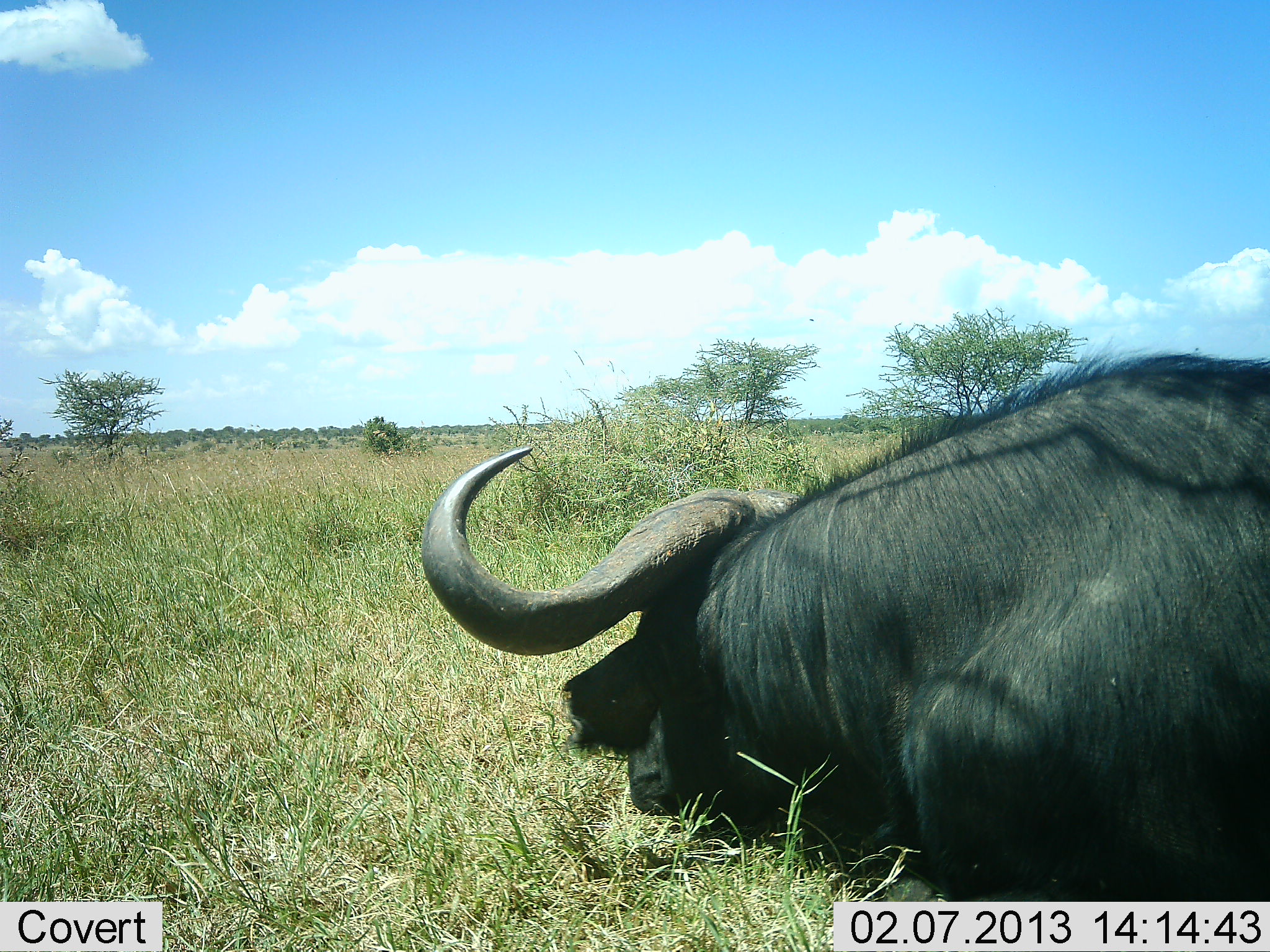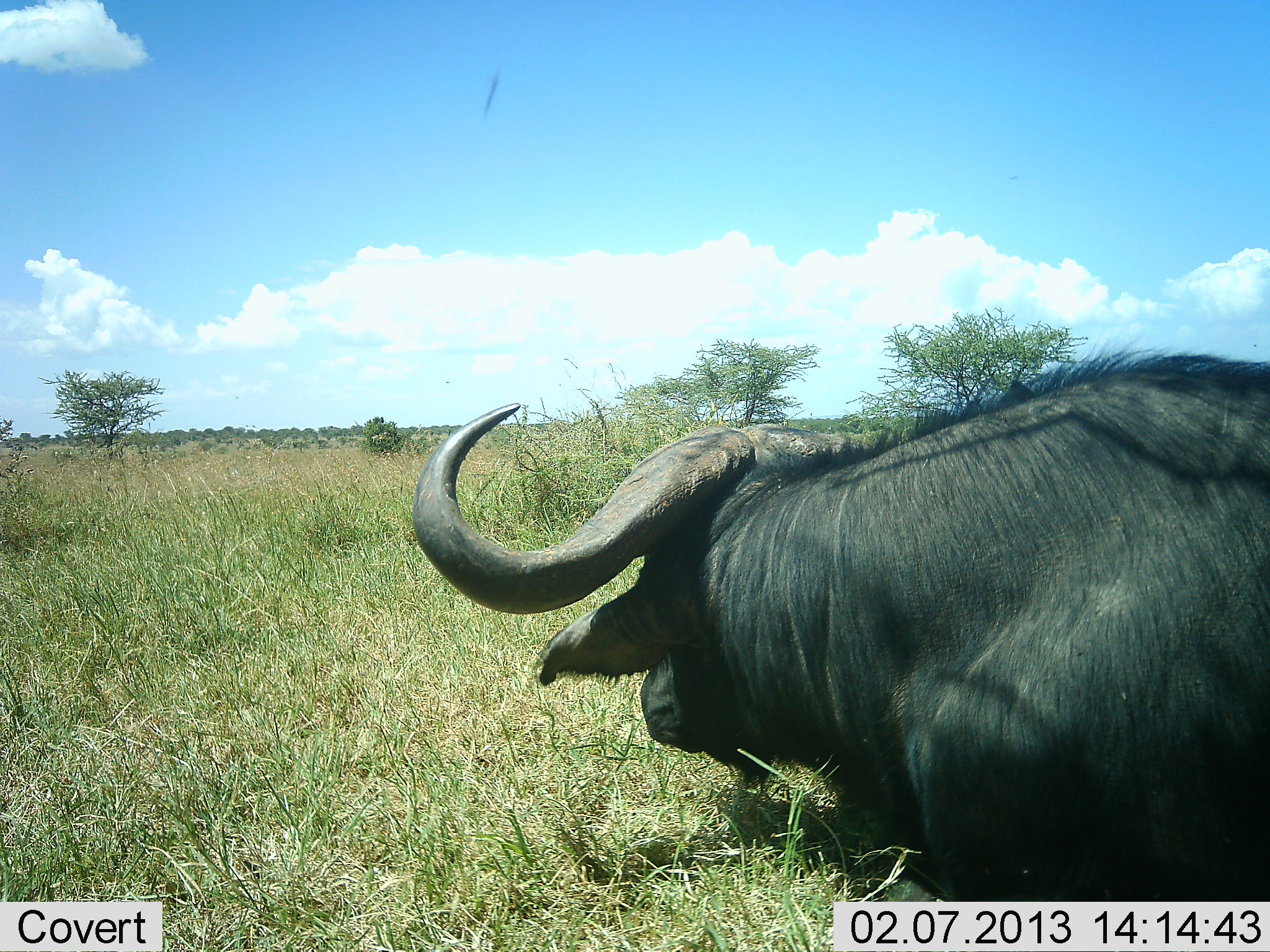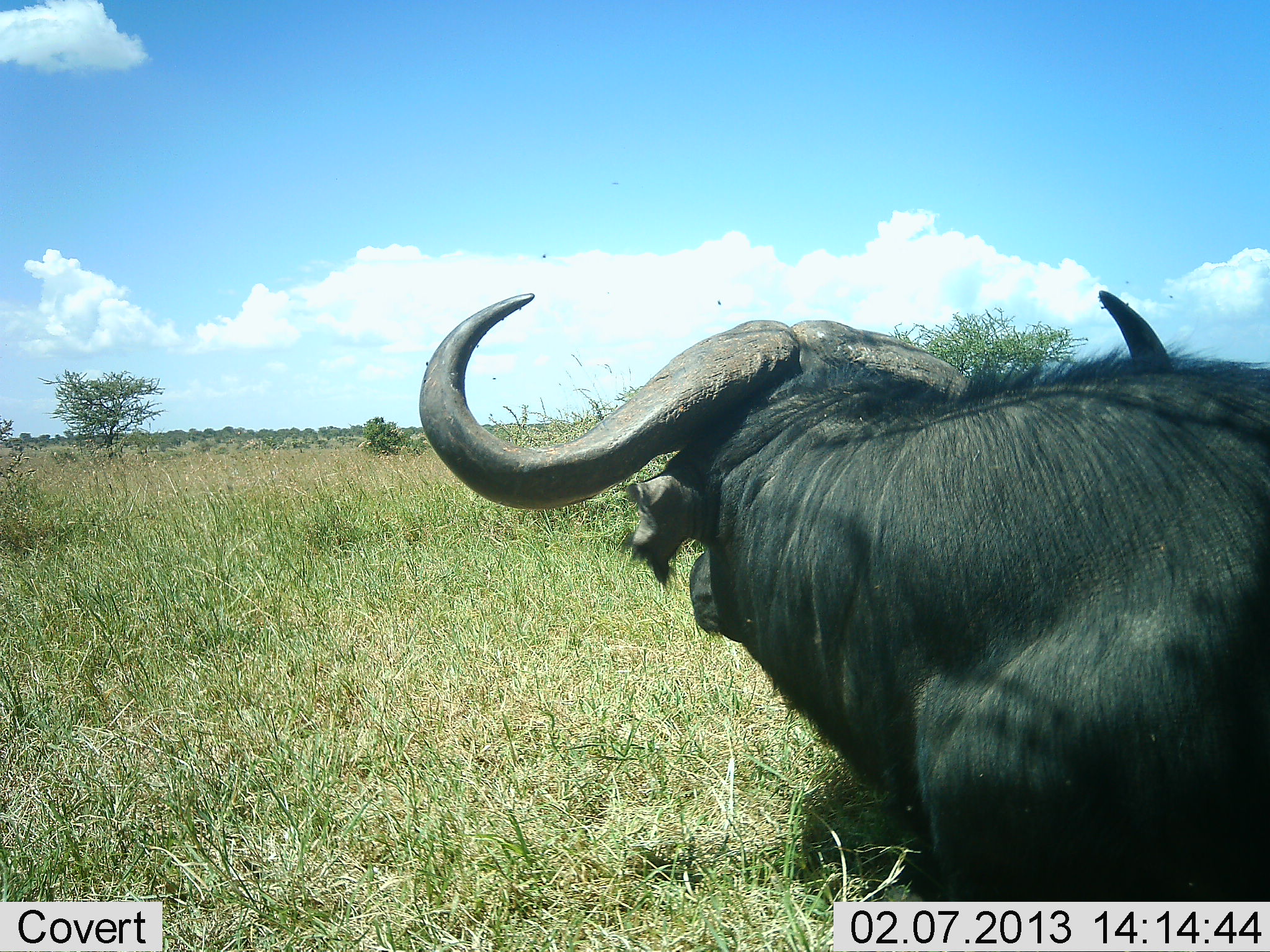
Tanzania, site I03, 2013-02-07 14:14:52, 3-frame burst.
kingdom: Animalia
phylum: Chordata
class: Mammalia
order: Artiodactyla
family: Bovidae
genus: Syncerus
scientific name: Syncerus caffer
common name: cape buffalo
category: buffalo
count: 1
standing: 17%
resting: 73%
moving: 0%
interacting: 0%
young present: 0%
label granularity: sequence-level